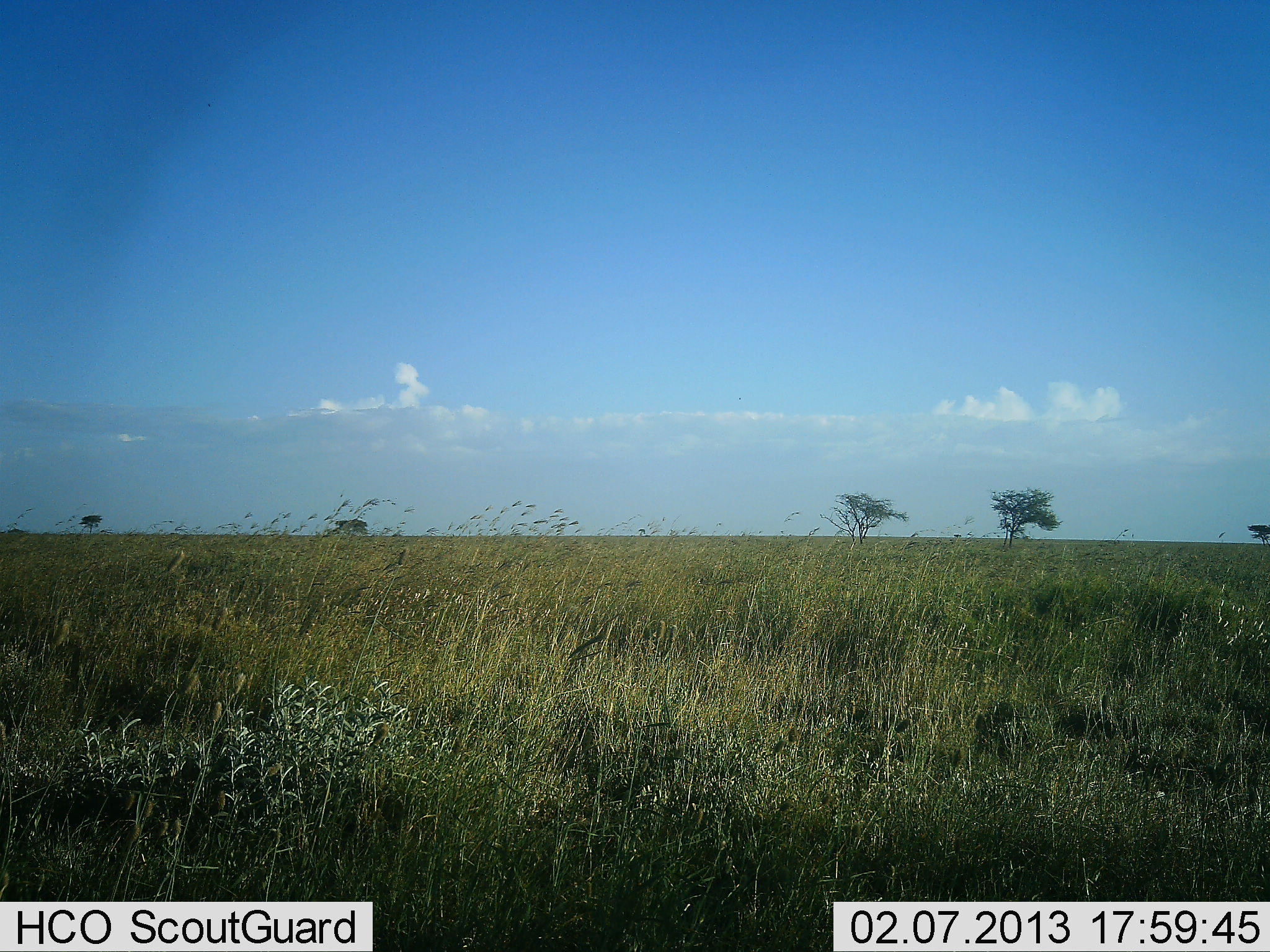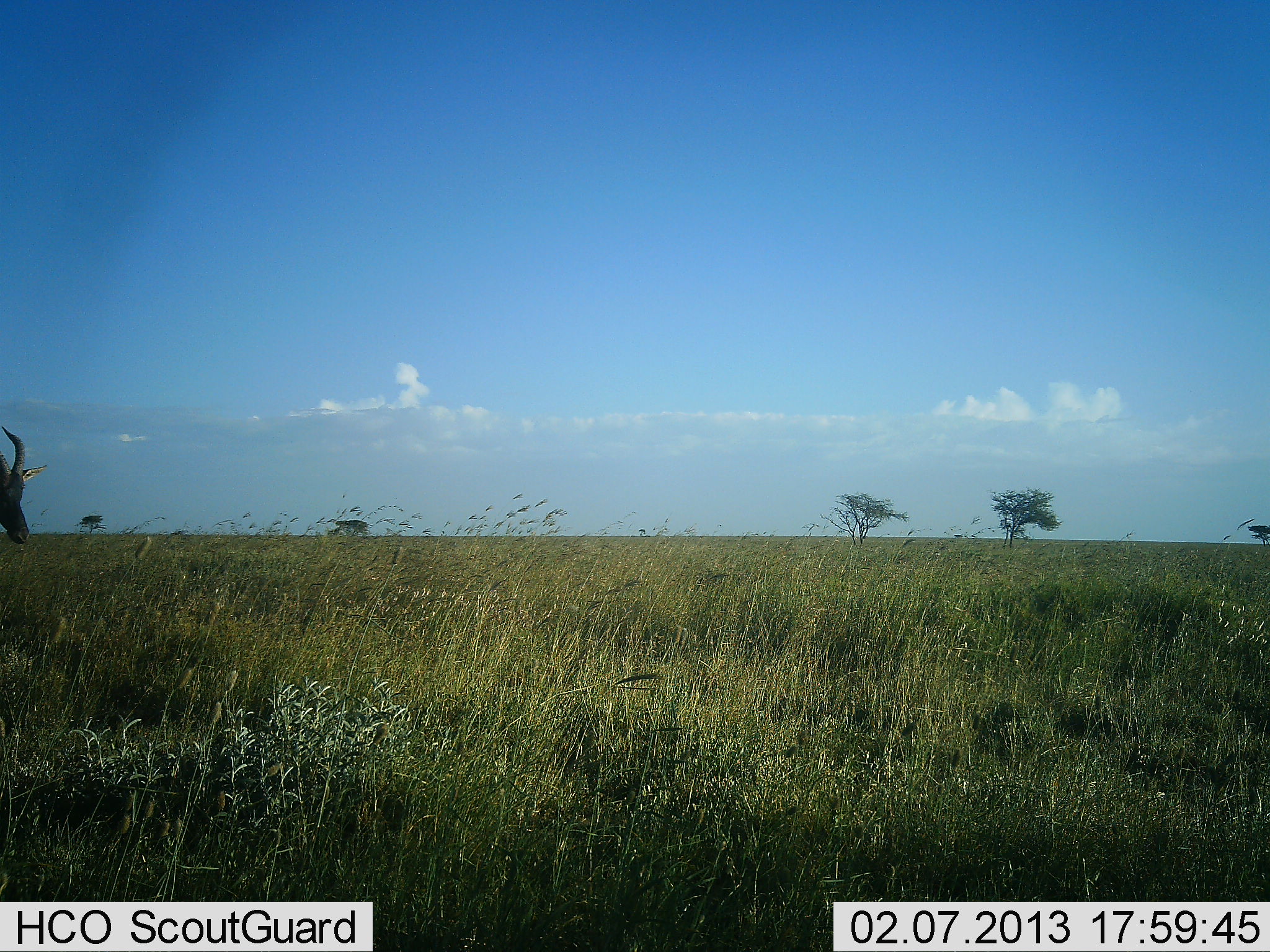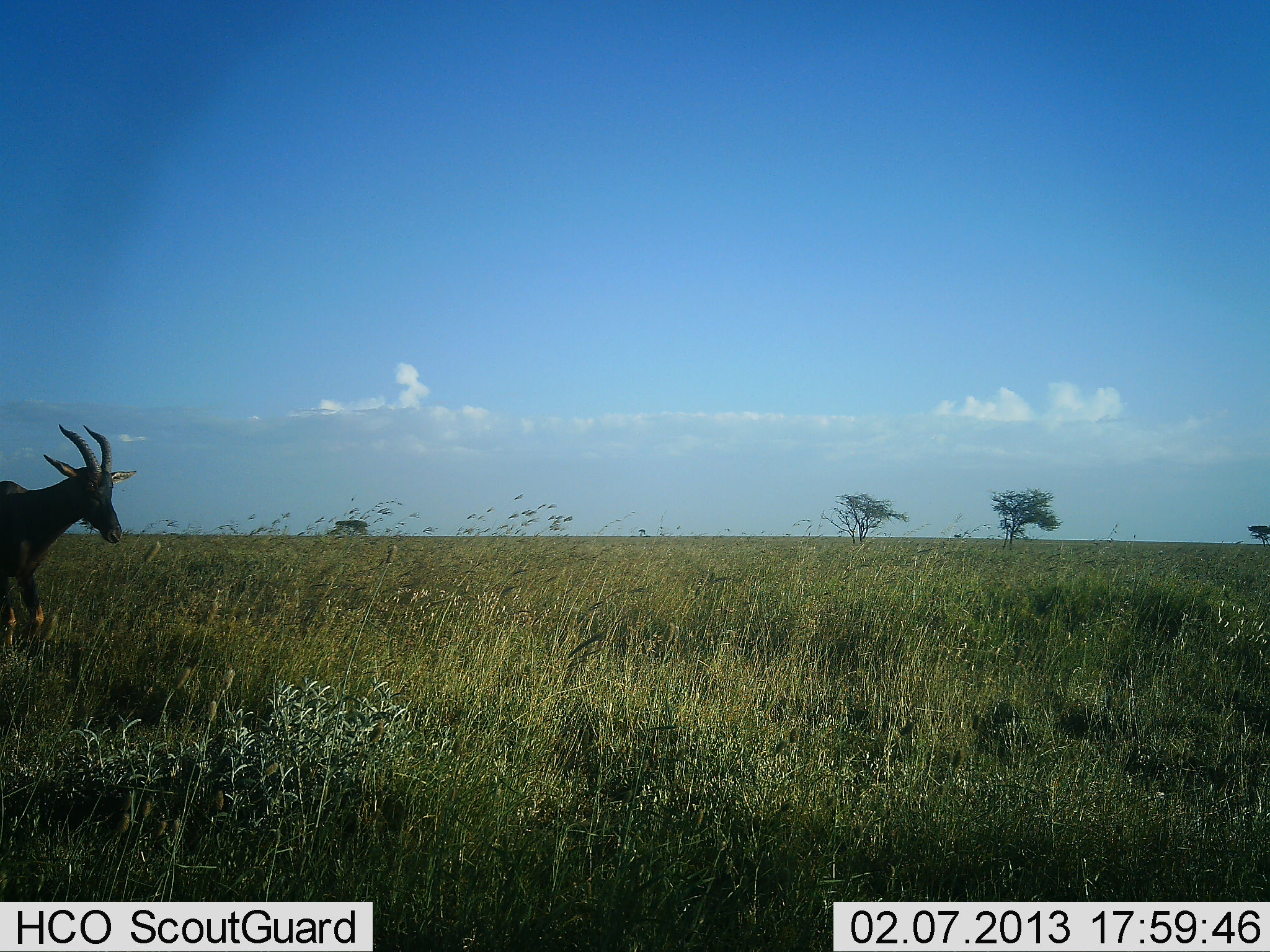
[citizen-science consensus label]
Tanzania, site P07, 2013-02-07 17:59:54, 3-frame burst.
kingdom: Animalia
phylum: Chordata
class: Mammalia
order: Artiodactyla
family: Bovidae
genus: Damaliscus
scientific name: Damaliscus lunatus jimela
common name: topi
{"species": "topi (Damaliscus lunatus jimela)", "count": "1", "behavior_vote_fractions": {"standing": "0%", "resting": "0%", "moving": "100%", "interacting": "0%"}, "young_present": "0%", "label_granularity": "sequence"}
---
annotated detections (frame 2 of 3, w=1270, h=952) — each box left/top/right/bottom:
animal: 0/427/47/545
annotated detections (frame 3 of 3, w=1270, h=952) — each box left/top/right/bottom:
animal: 0/425/138/659